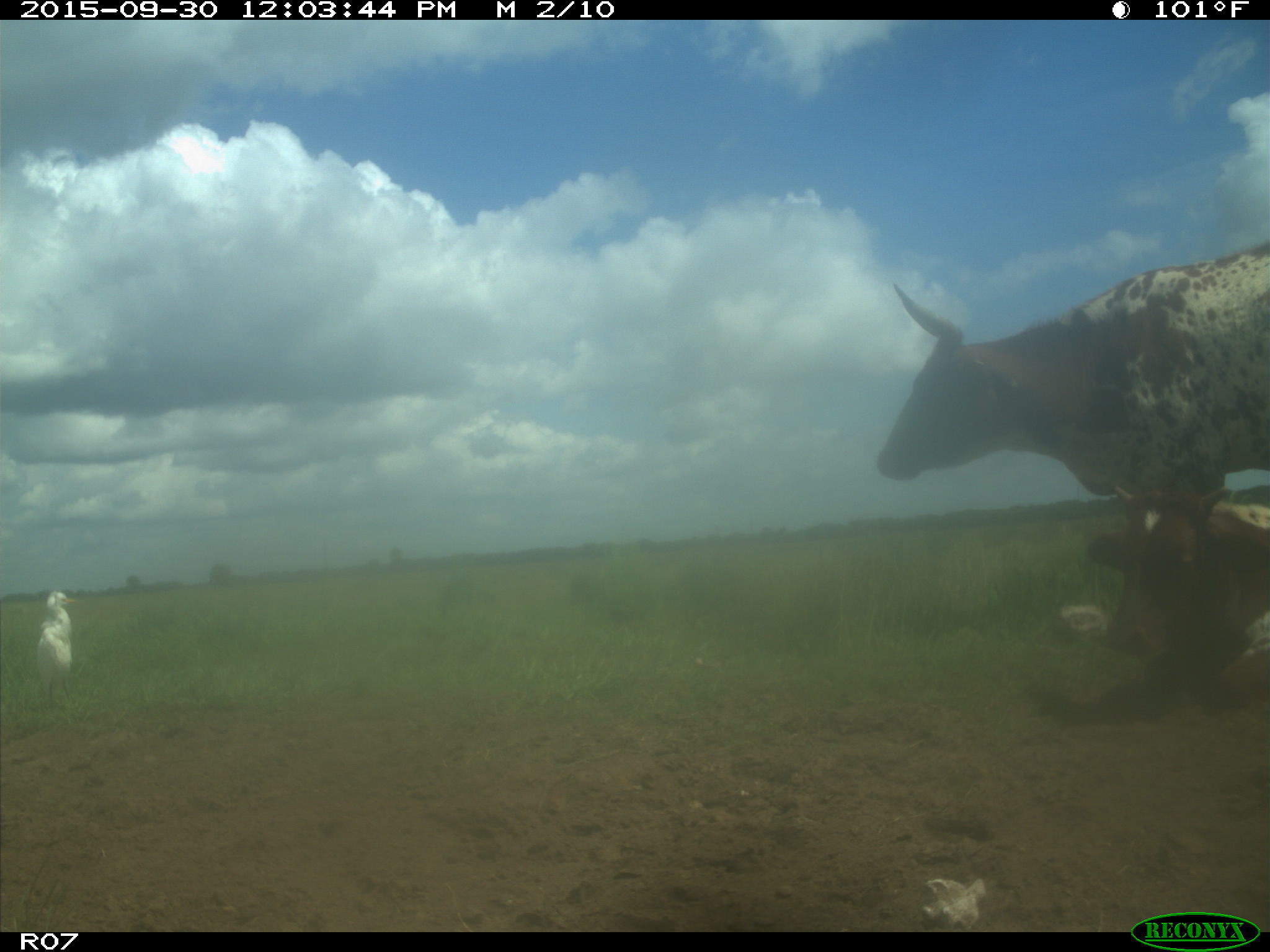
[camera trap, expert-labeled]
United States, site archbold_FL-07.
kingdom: Animalia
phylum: Chordata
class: Mammalia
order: Artiodactyla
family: Bovidae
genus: Bos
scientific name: Bos taurus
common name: domestic cow